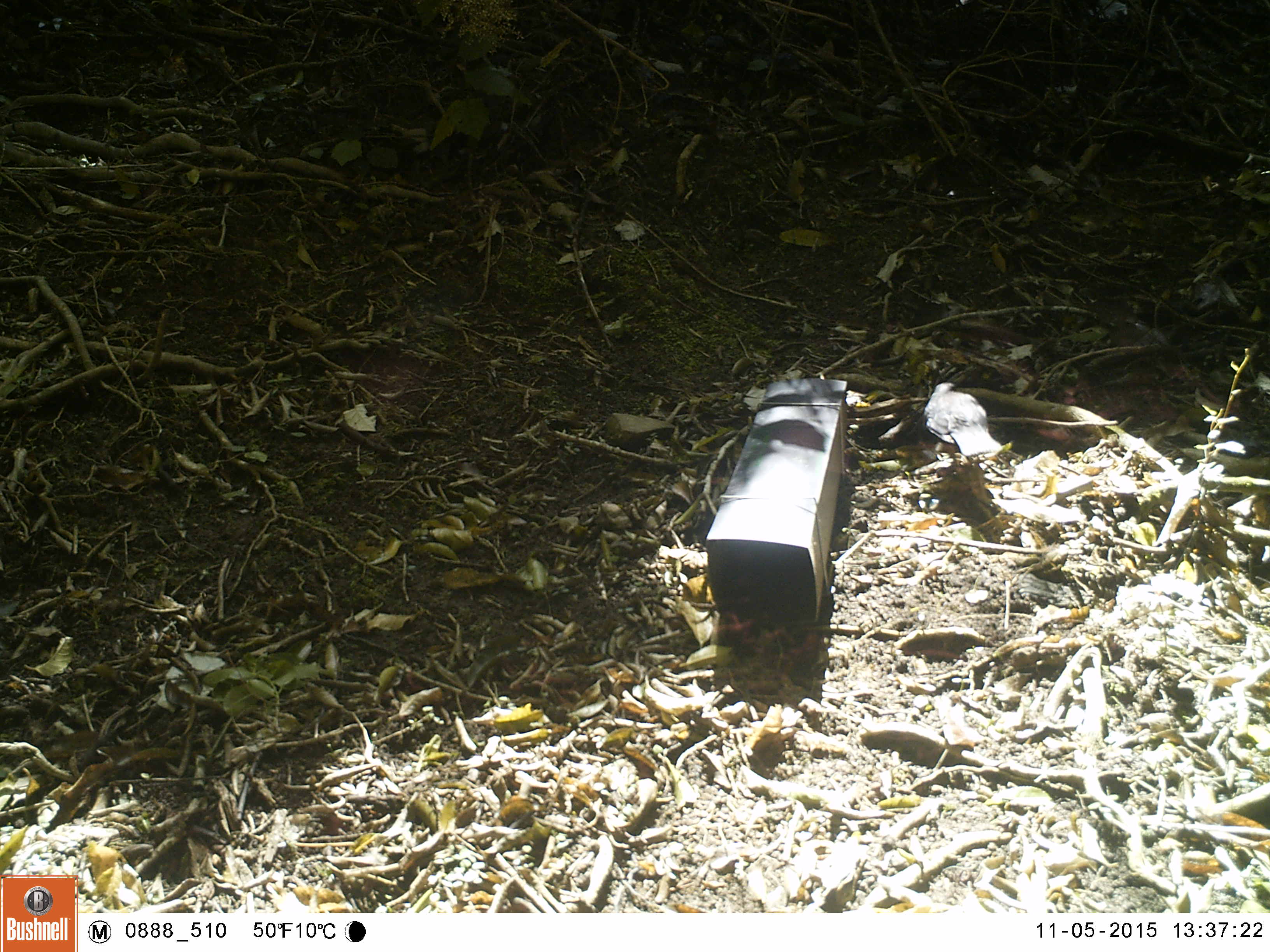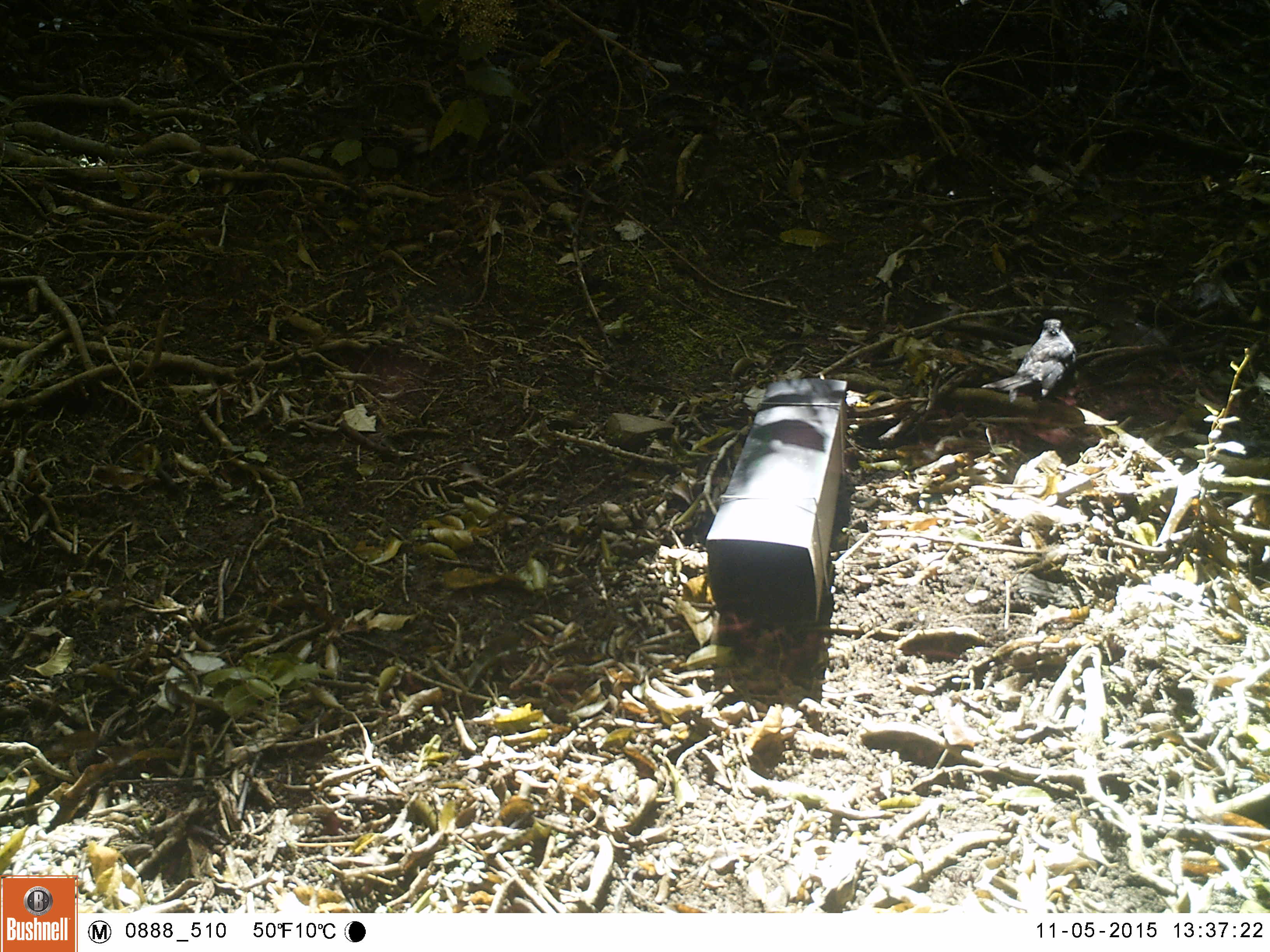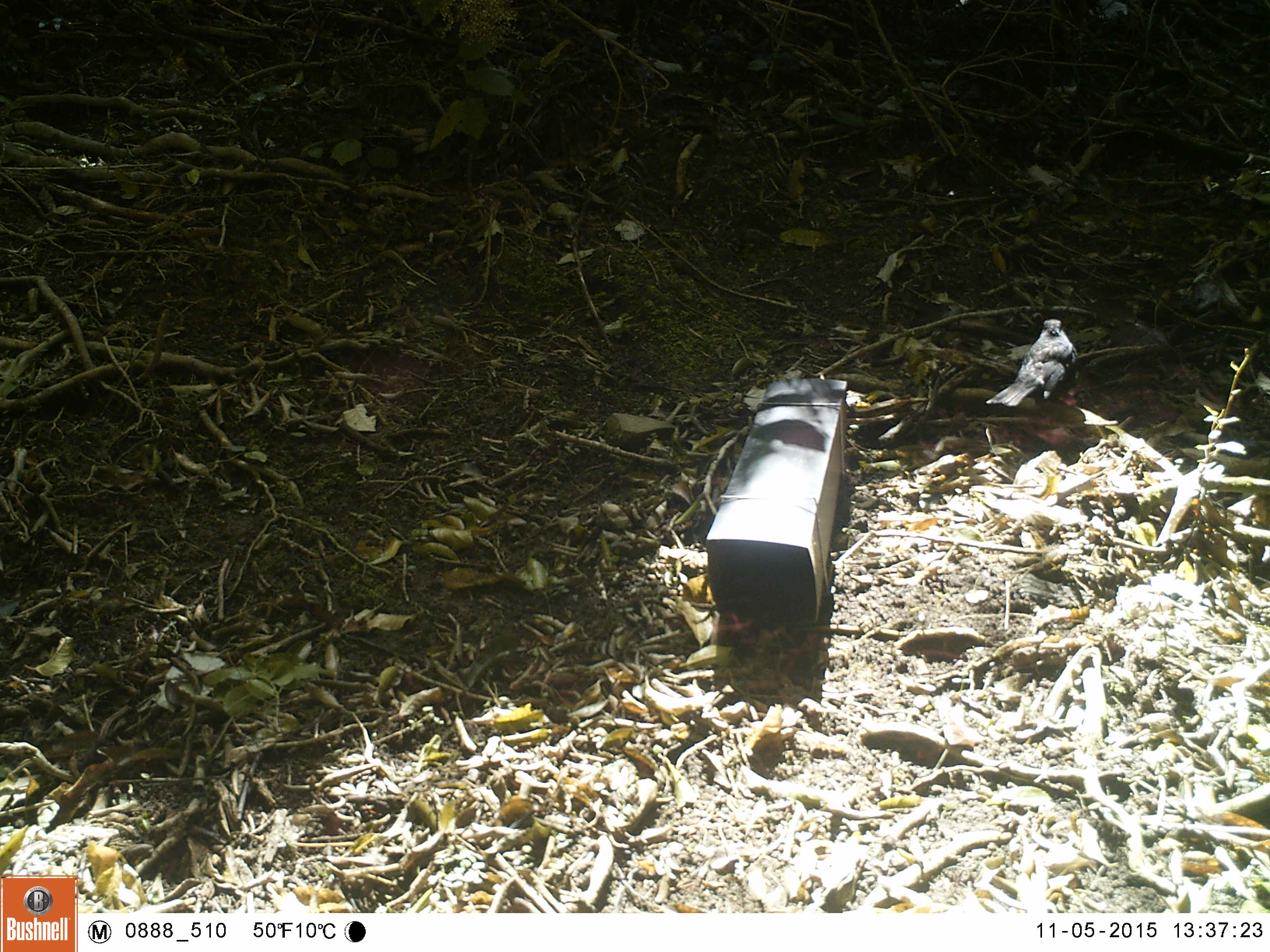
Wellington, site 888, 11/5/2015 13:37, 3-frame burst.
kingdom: Animalia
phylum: Chordata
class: Aves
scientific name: Aves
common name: bird